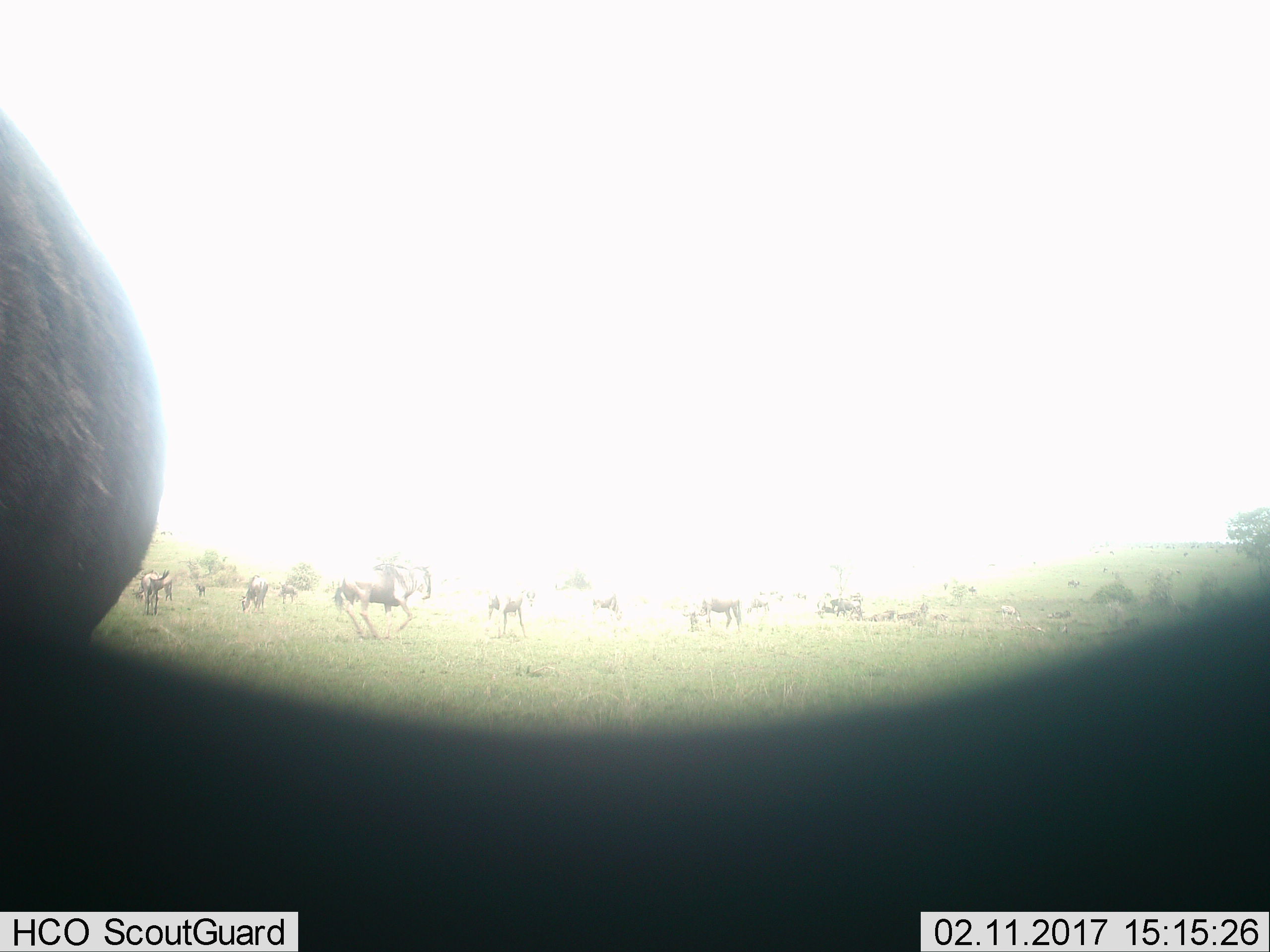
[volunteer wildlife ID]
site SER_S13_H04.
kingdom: Animalia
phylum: Chordata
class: Mammalia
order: Artiodactyla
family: Bovidae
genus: Connochaetes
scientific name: Connochaetes taurinus taurinus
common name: blue wildebeest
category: wildebeestblue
Wildebeestblue (blue wildebeest) (Connochaetes taurinus taurinus), count 11-50. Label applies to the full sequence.